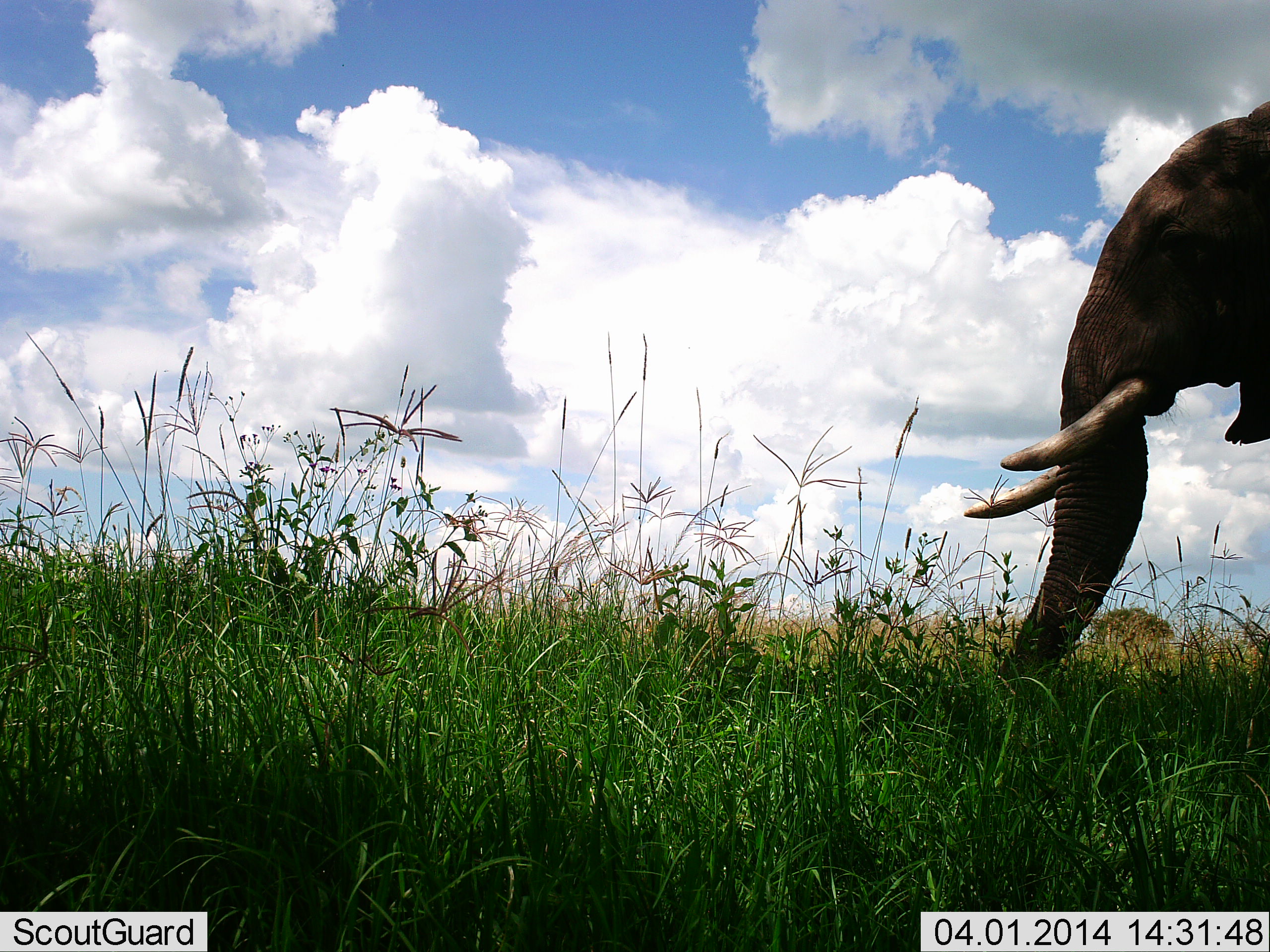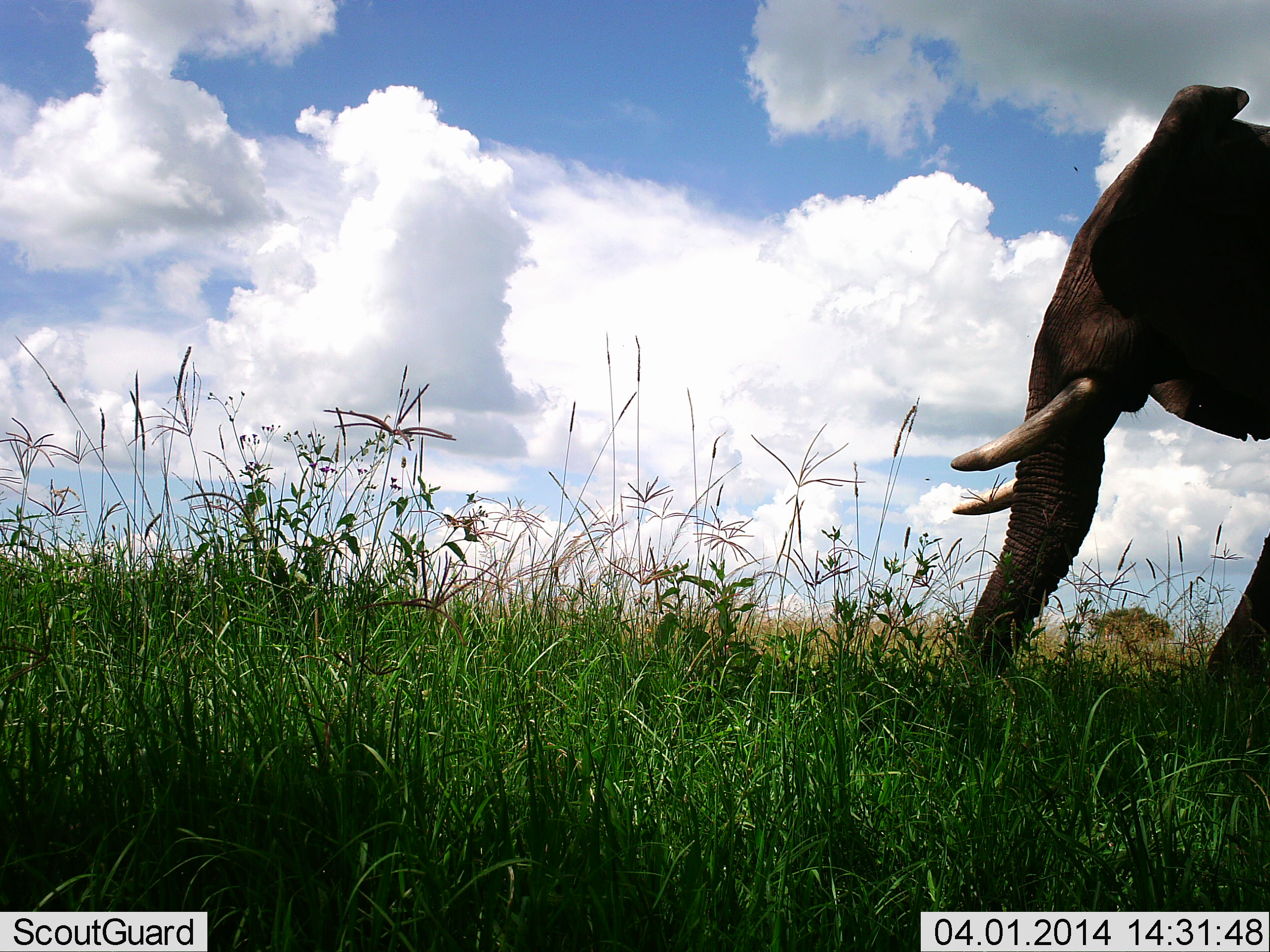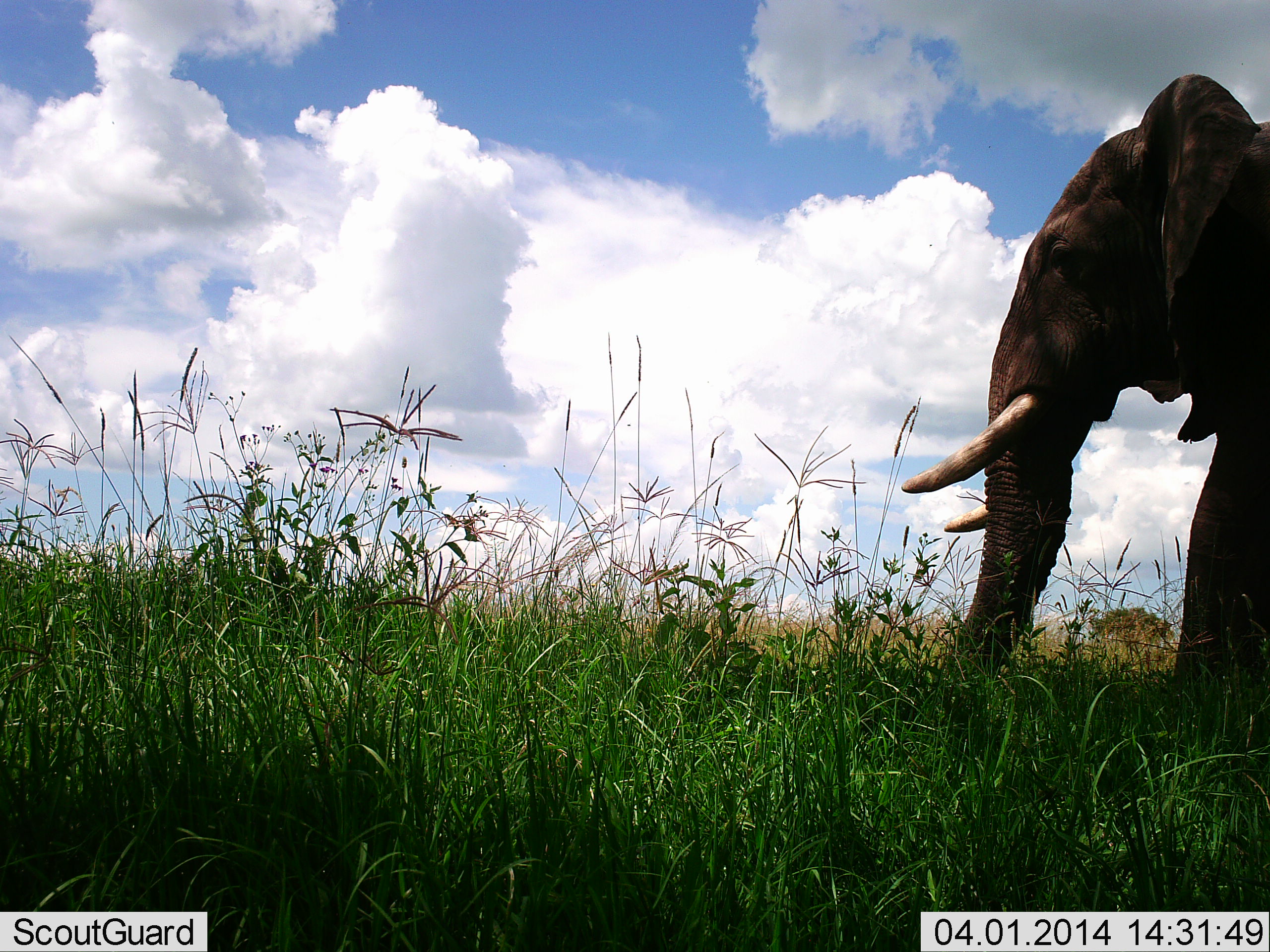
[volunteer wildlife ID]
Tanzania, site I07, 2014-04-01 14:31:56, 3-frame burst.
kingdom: Animalia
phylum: Chordata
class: Mammalia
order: Proboscidea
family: Elephantidae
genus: Loxodonta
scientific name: Loxodonta africana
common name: african bush elephant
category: elephant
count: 1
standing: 0%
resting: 0%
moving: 100%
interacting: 0%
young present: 0%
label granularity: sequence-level